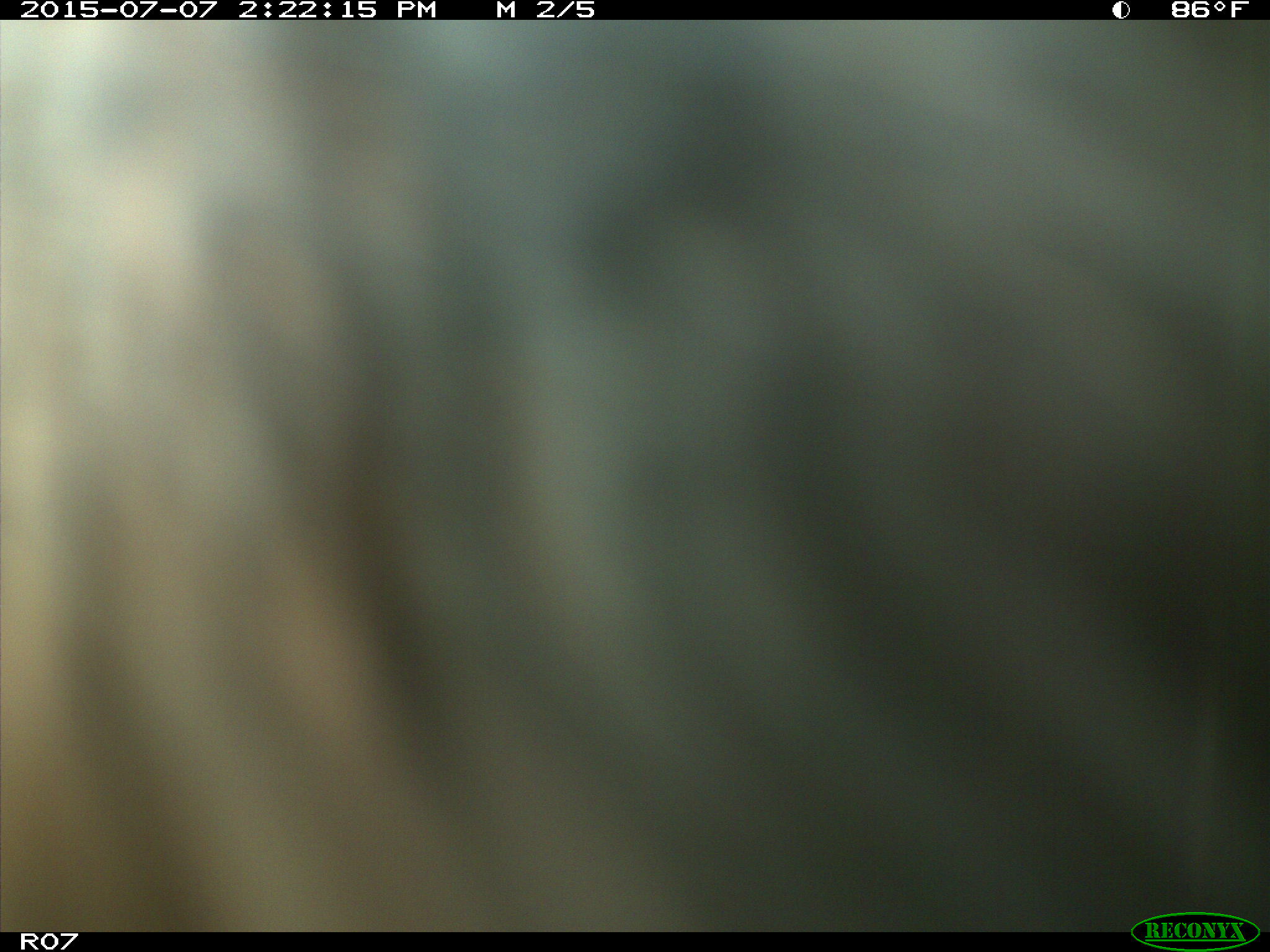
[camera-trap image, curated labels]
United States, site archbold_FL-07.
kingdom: Animalia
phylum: Chordata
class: Mammalia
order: Artiodactyla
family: Bovidae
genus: Bos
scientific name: Bos taurus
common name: domestic cow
Bos taurus (domestic cow).